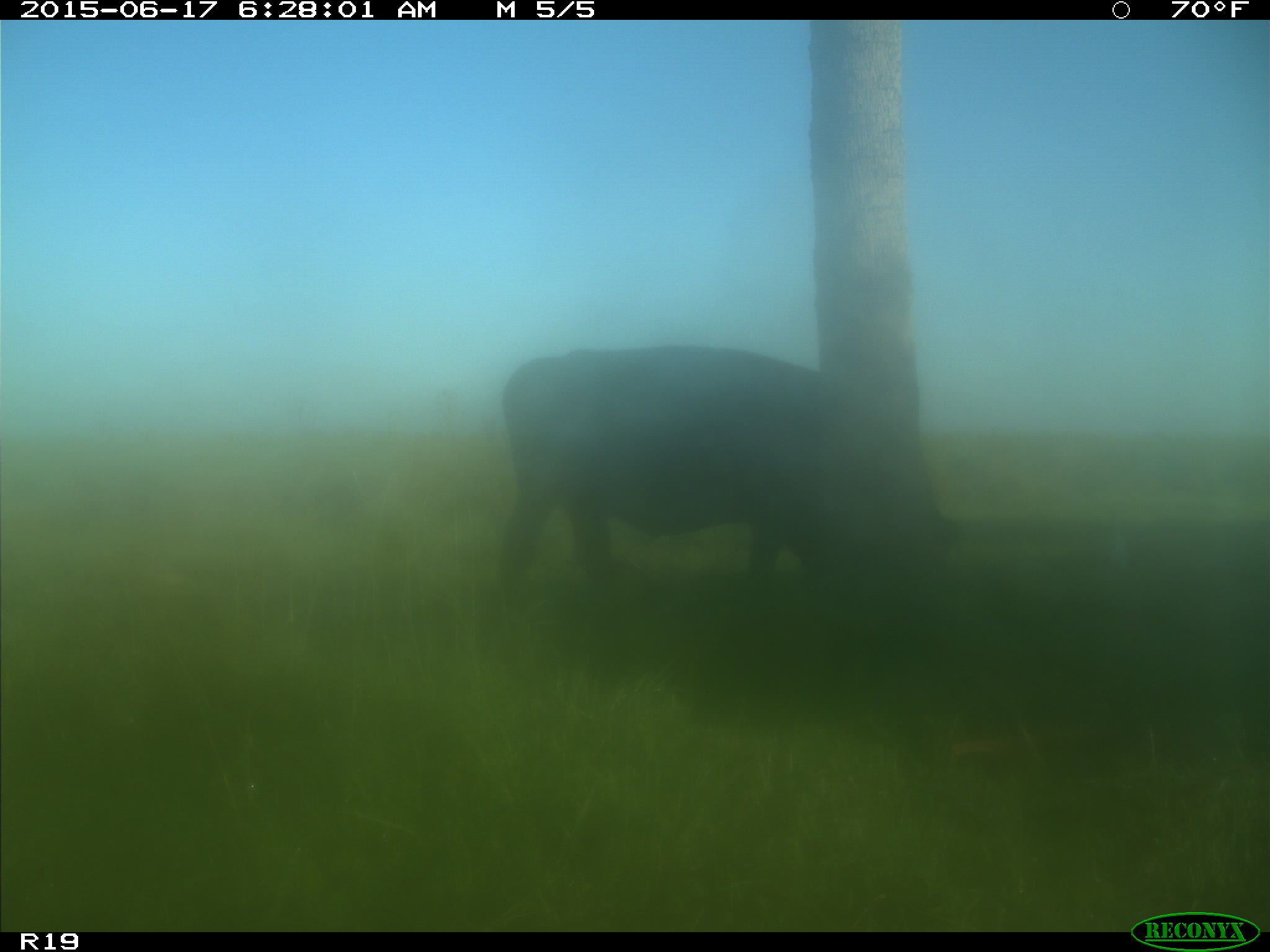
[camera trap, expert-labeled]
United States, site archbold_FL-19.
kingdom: Animalia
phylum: Chordata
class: Mammalia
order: Artiodactyla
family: Bovidae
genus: Bos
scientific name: Bos taurus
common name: domestic cow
Bos taurus (domestic cow).